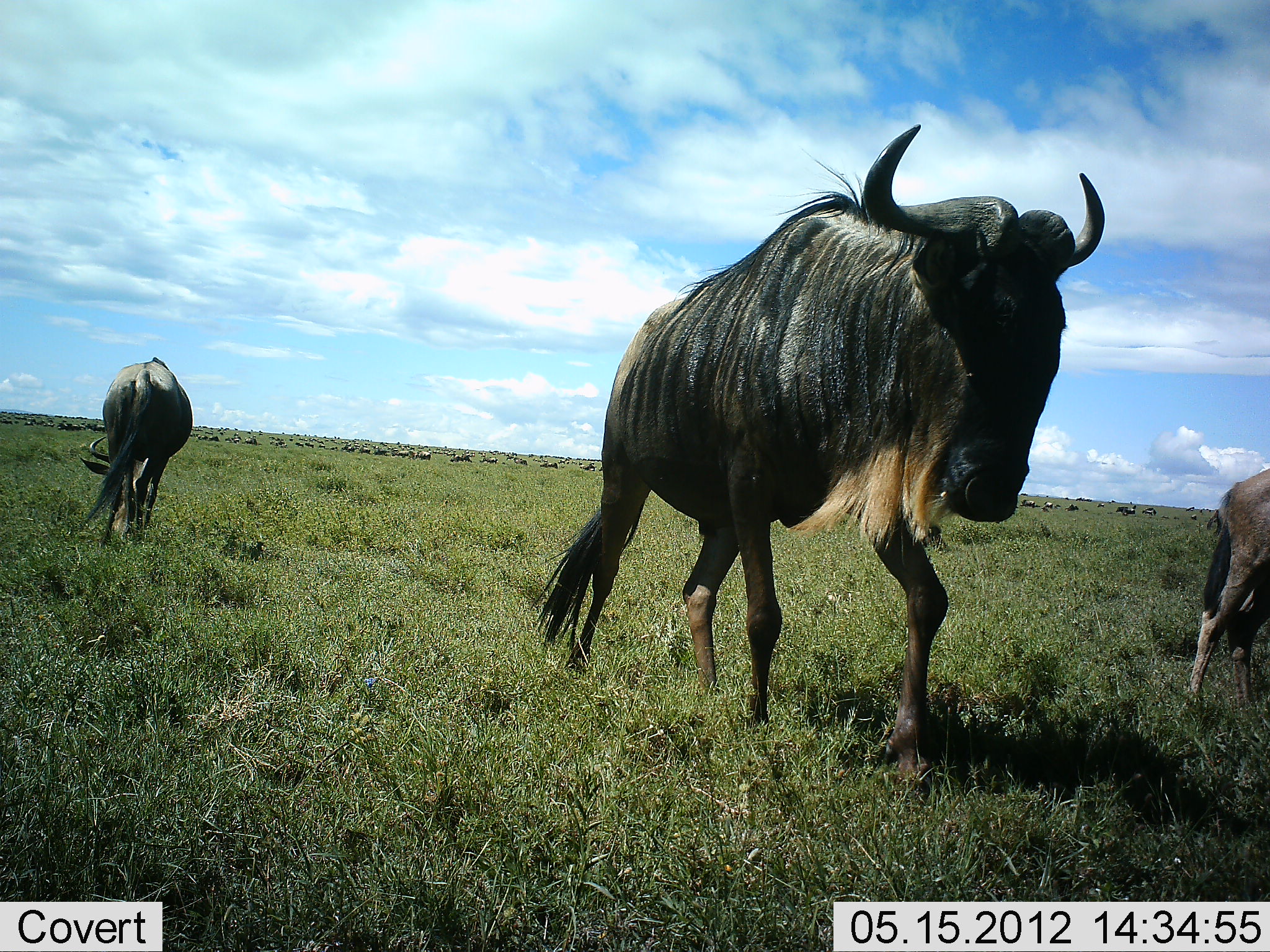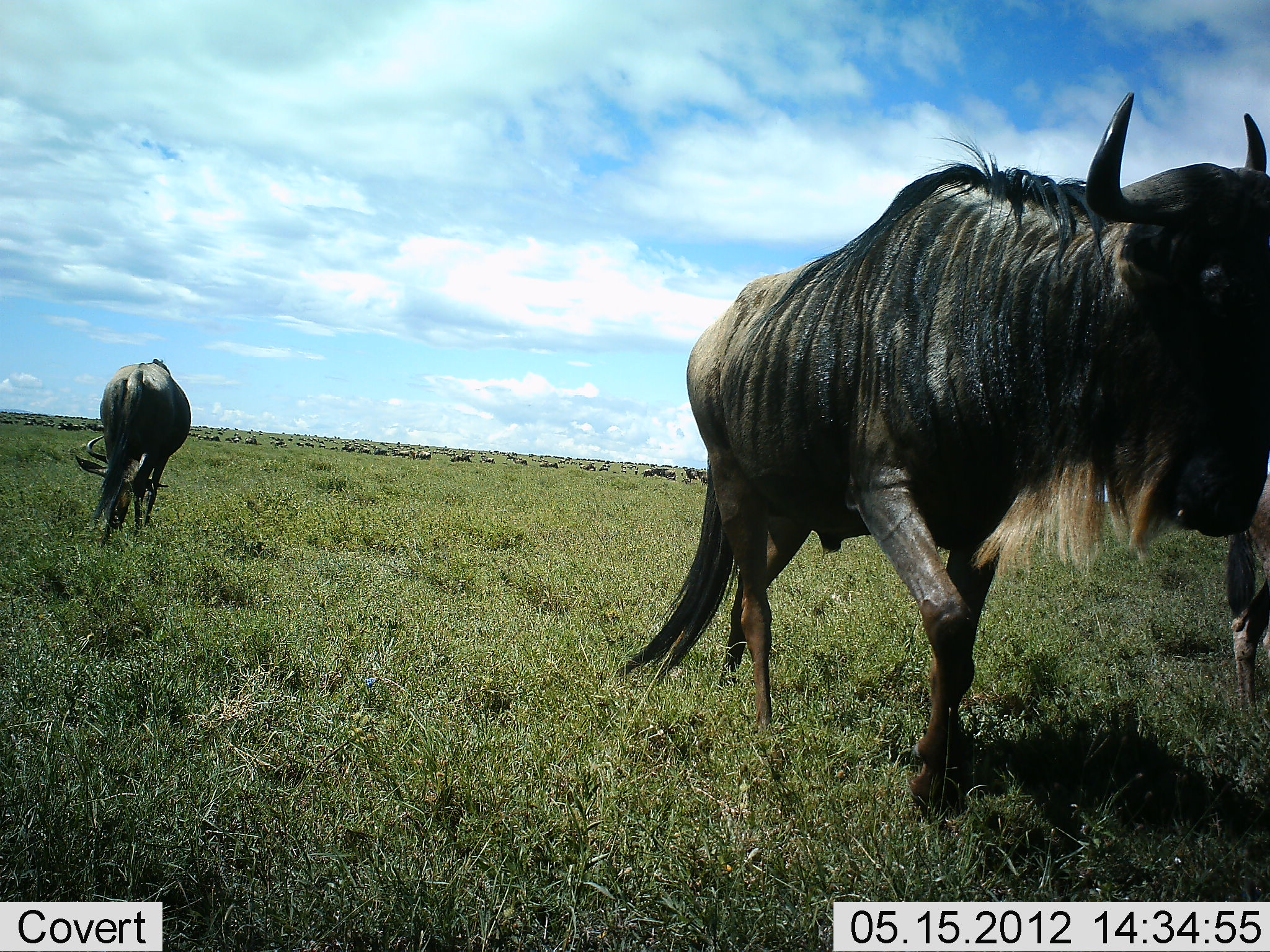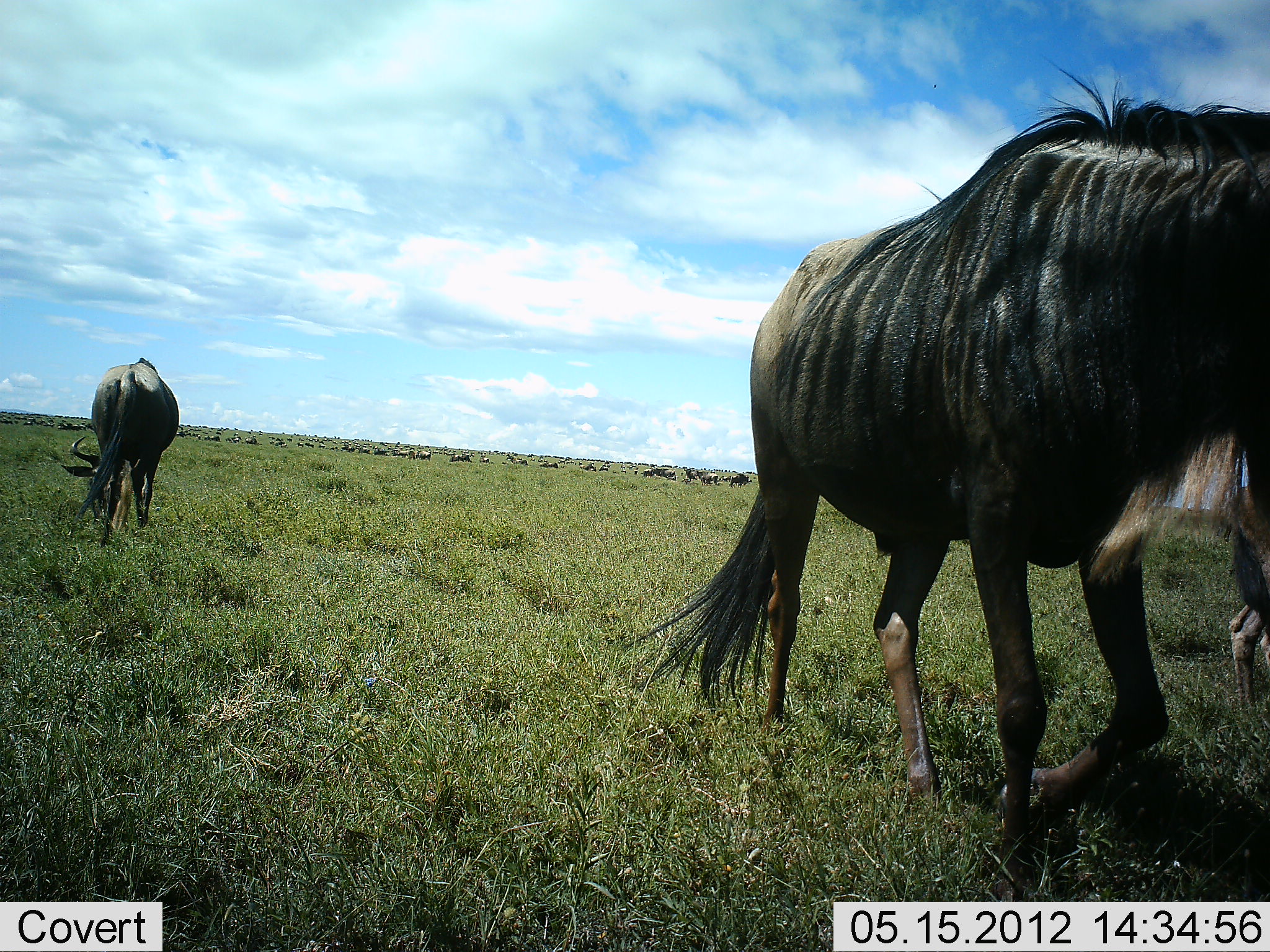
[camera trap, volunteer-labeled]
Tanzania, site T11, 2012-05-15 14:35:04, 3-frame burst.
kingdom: Animalia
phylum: Chordata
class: Mammalia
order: Artiodactyla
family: Bovidae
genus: Connochaetes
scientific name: Connochaetes taurinus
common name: blue wildebeest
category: wildebeest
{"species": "wildebeest (blue wildebeest) (Connochaetes taurinus)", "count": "11-50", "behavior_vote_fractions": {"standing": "50%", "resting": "0%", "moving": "100%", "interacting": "0%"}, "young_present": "0%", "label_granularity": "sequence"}